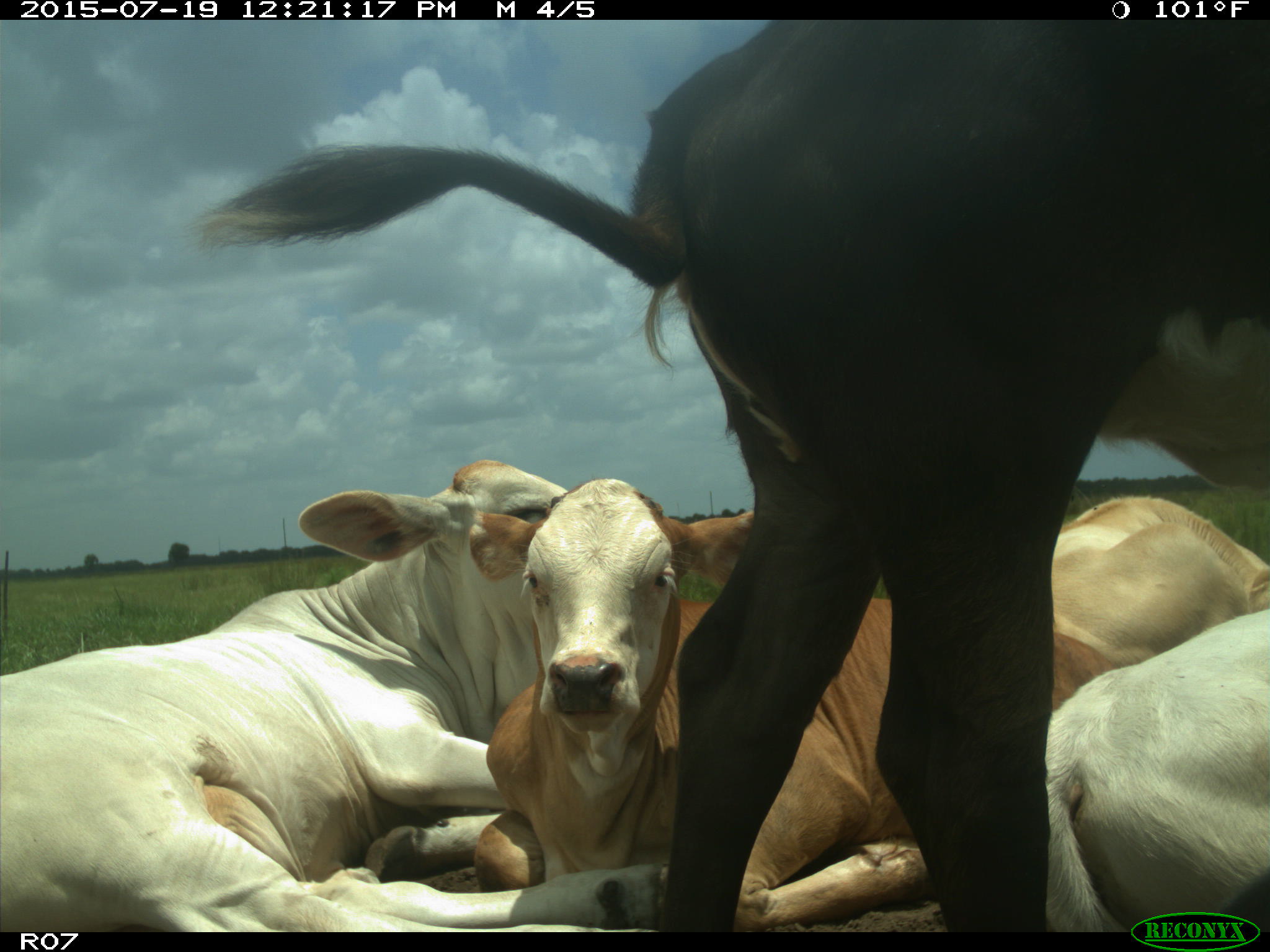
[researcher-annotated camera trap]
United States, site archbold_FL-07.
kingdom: Animalia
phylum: Chordata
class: Mammalia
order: Artiodactyla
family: Bovidae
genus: Bos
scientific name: Bos taurus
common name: domestic cow